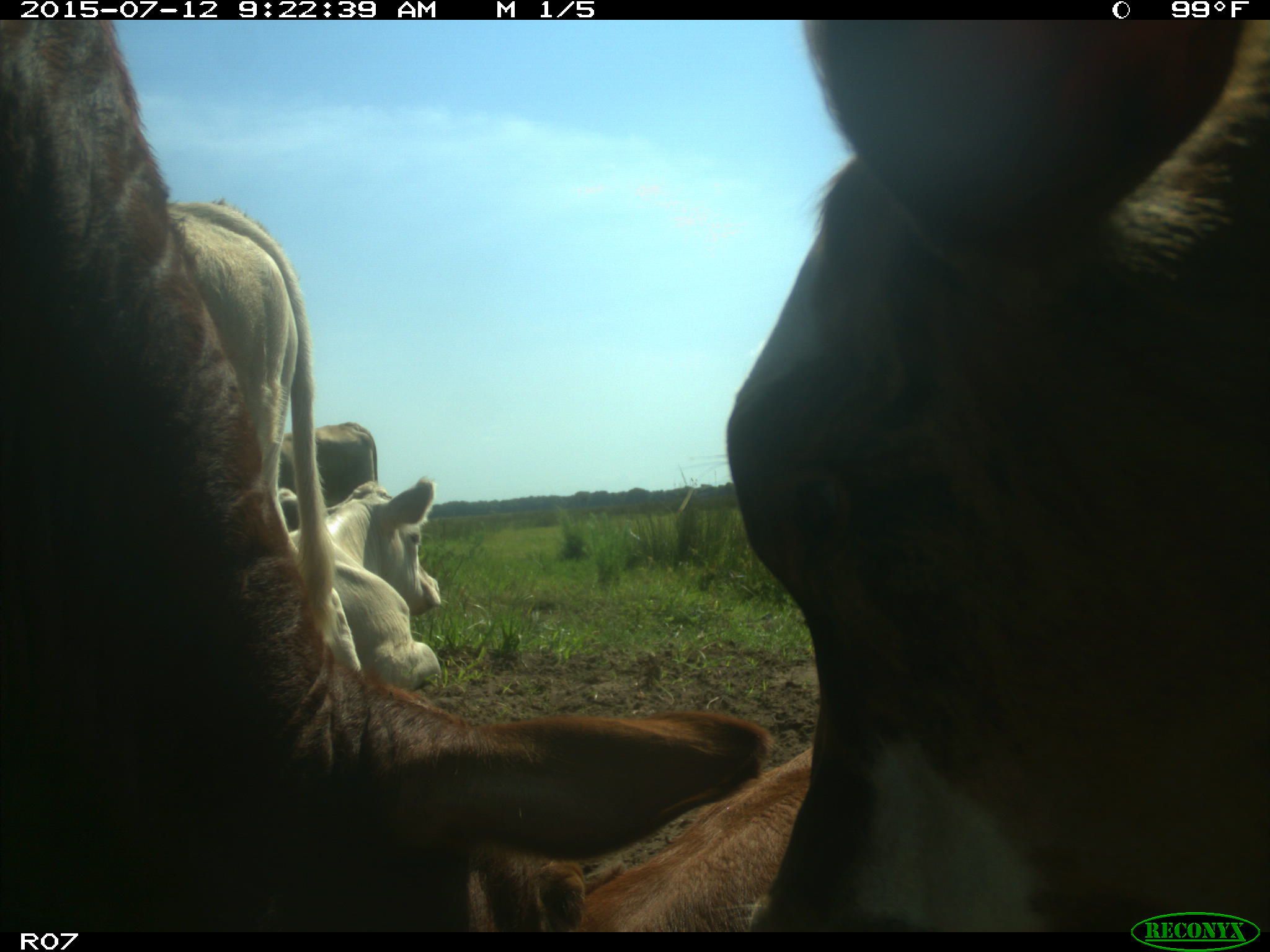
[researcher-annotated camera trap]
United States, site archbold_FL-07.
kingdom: Animalia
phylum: Chordata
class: Mammalia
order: Artiodactyla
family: Bovidae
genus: Bos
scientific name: Bos taurus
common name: domestic cow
Bos taurus (domestic cow).